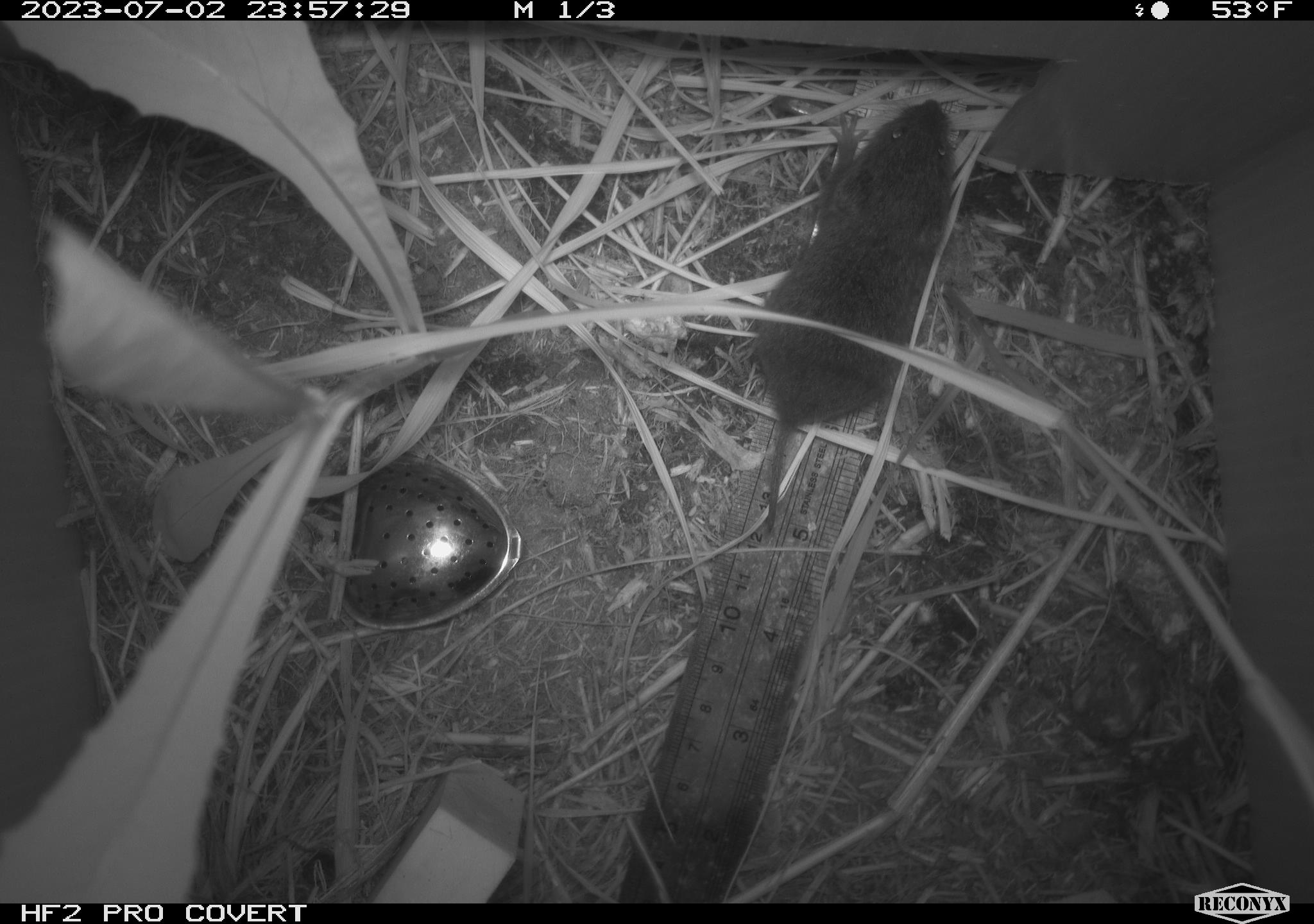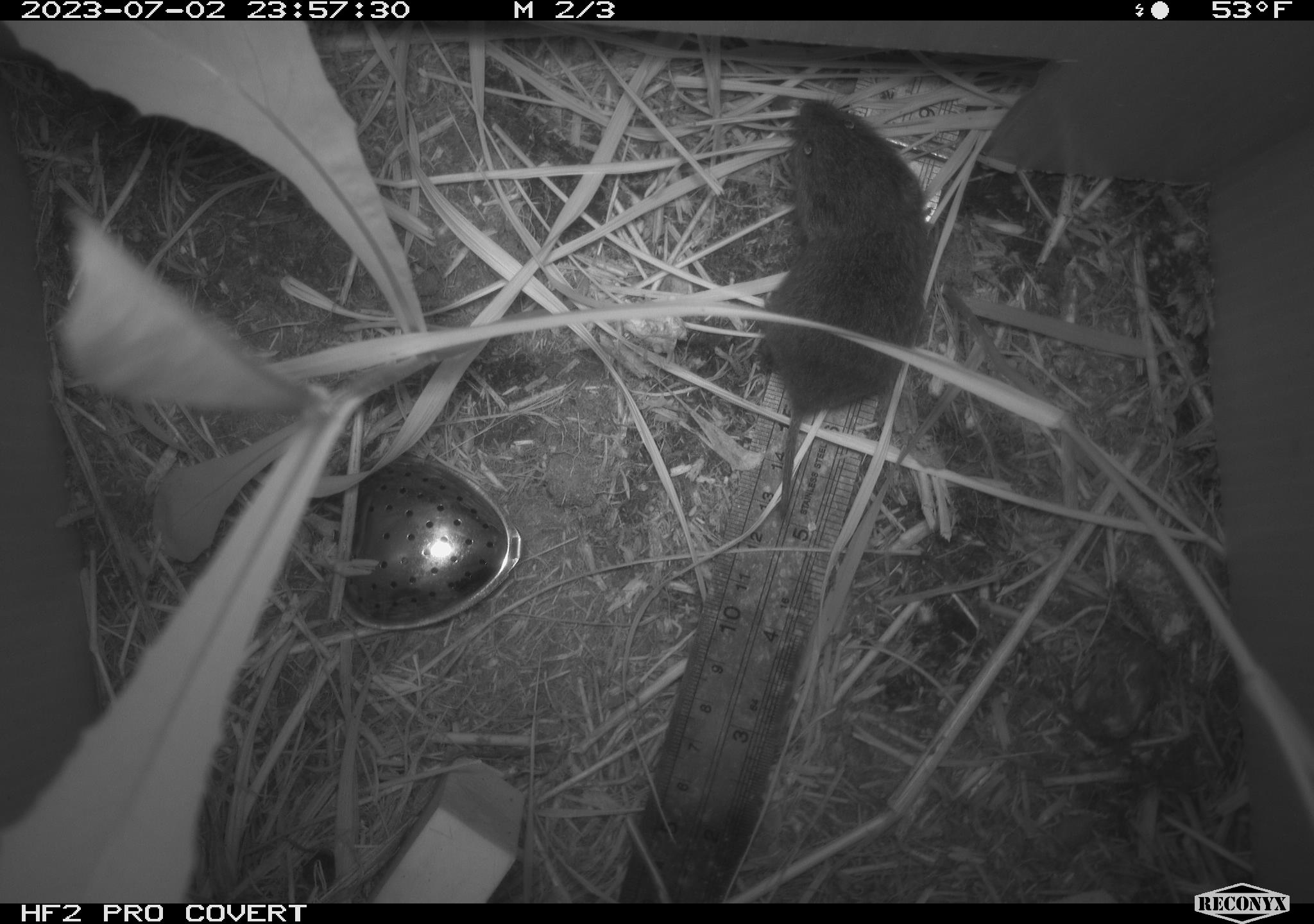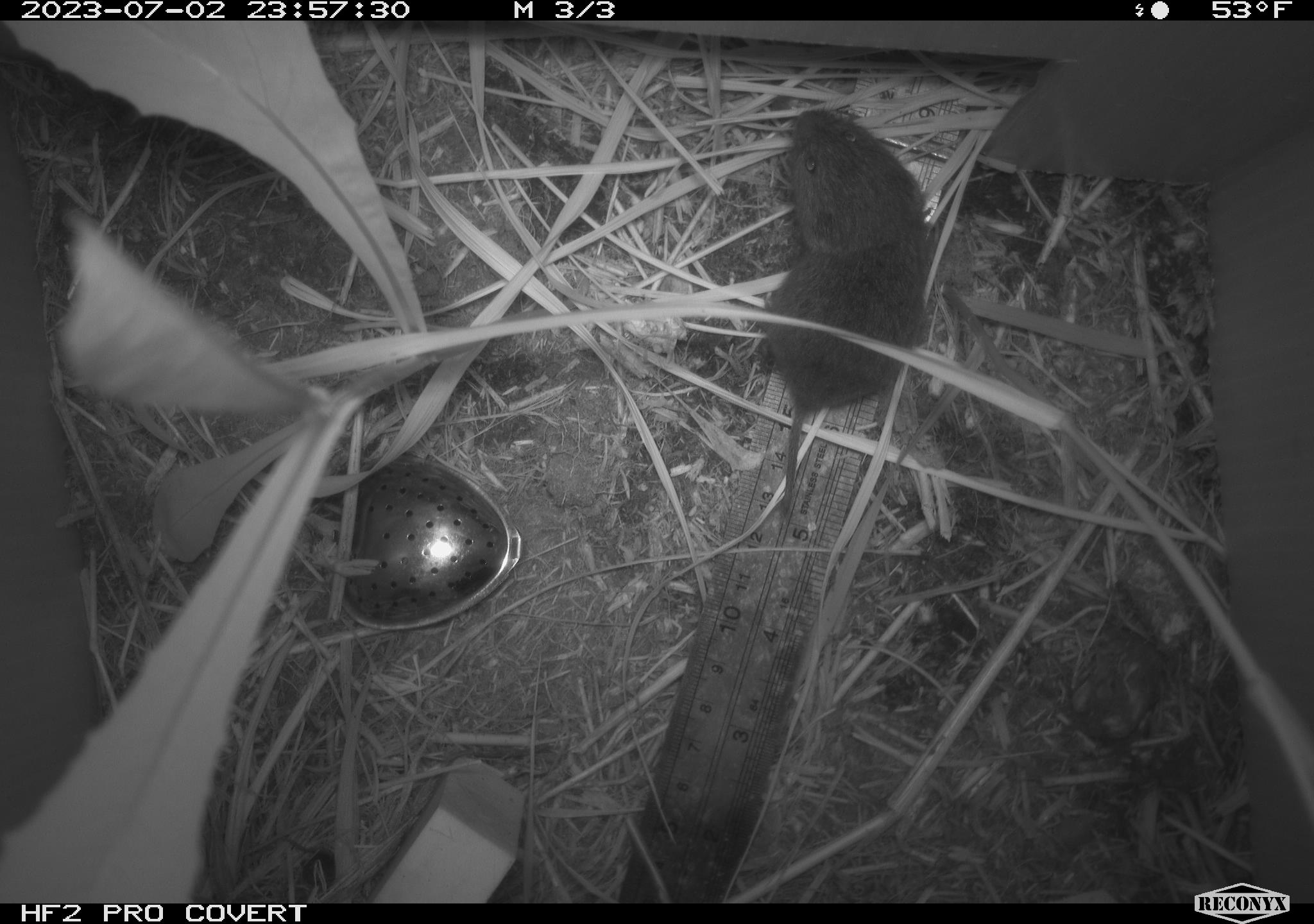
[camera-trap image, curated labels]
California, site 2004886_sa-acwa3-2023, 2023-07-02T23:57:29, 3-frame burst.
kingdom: Animalia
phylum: Chordata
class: Mammalia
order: Rodentia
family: Cricetidae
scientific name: Arvicolinae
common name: voles, lemmings, and muskrats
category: arvicolinae subfamily